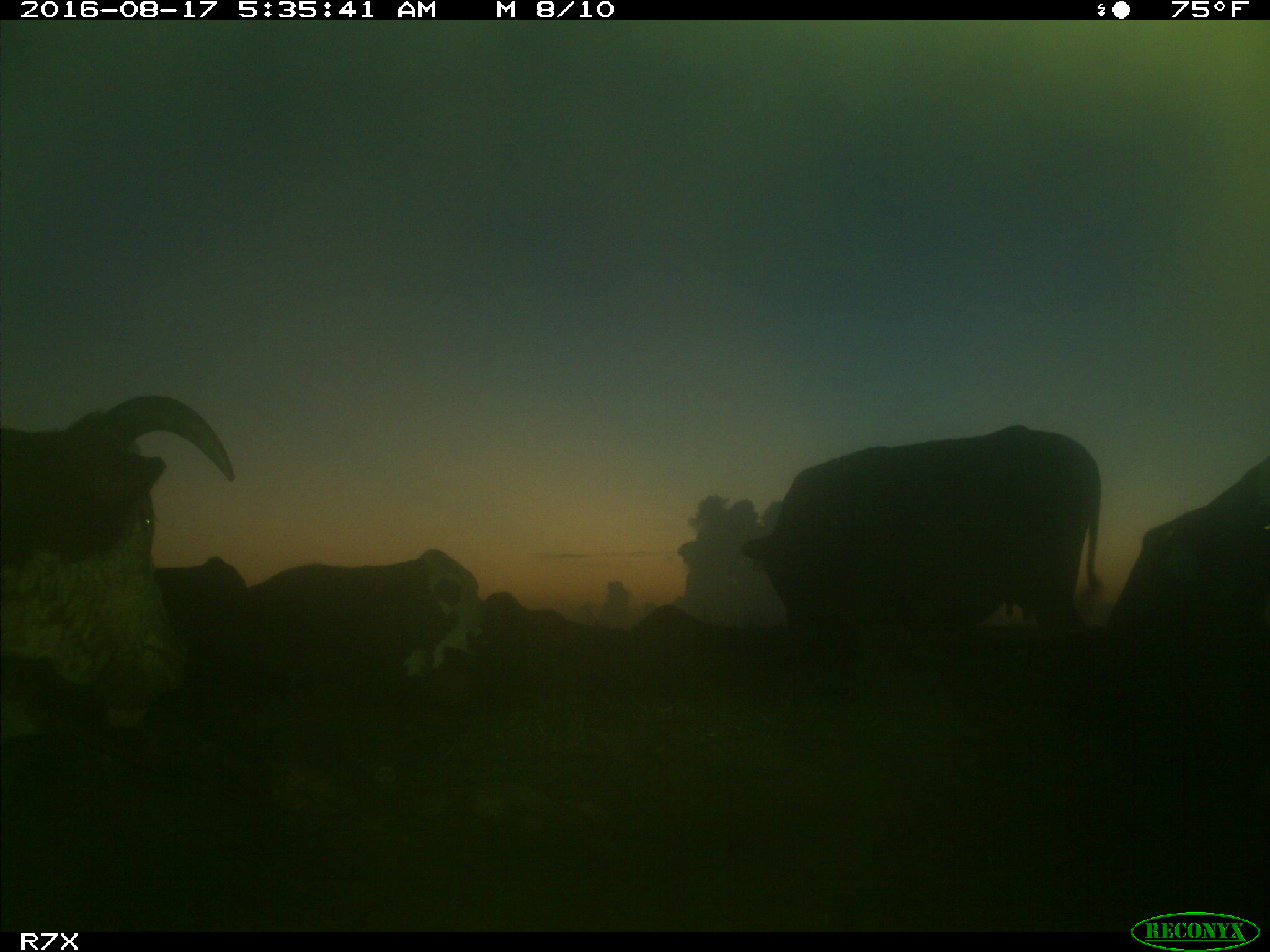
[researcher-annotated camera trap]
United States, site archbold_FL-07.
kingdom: Animalia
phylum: Chordata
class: Mammalia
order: Artiodactyla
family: Bovidae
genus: Bos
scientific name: Bos taurus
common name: domestic cow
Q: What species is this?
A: Bos taurus (domestic cow).